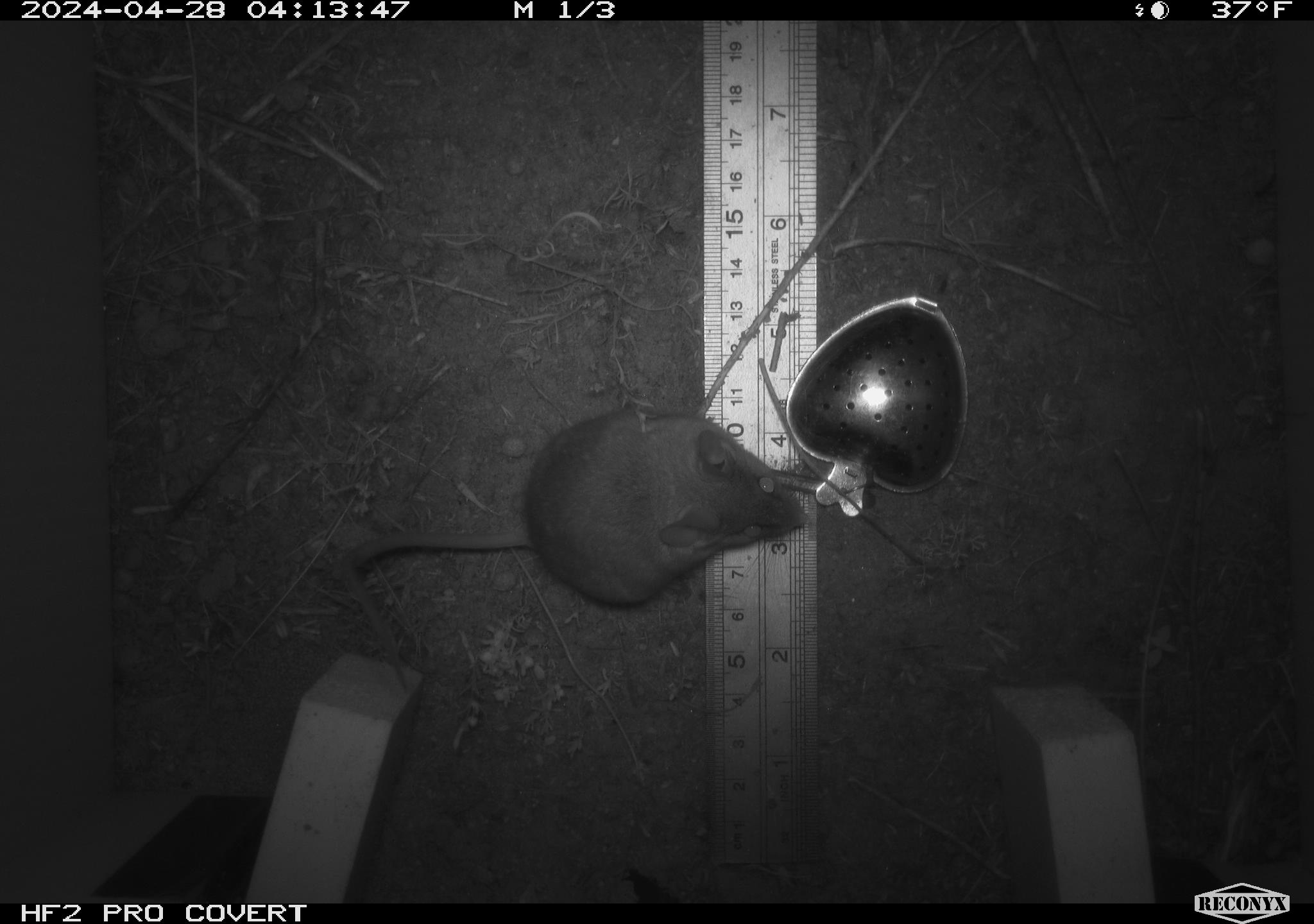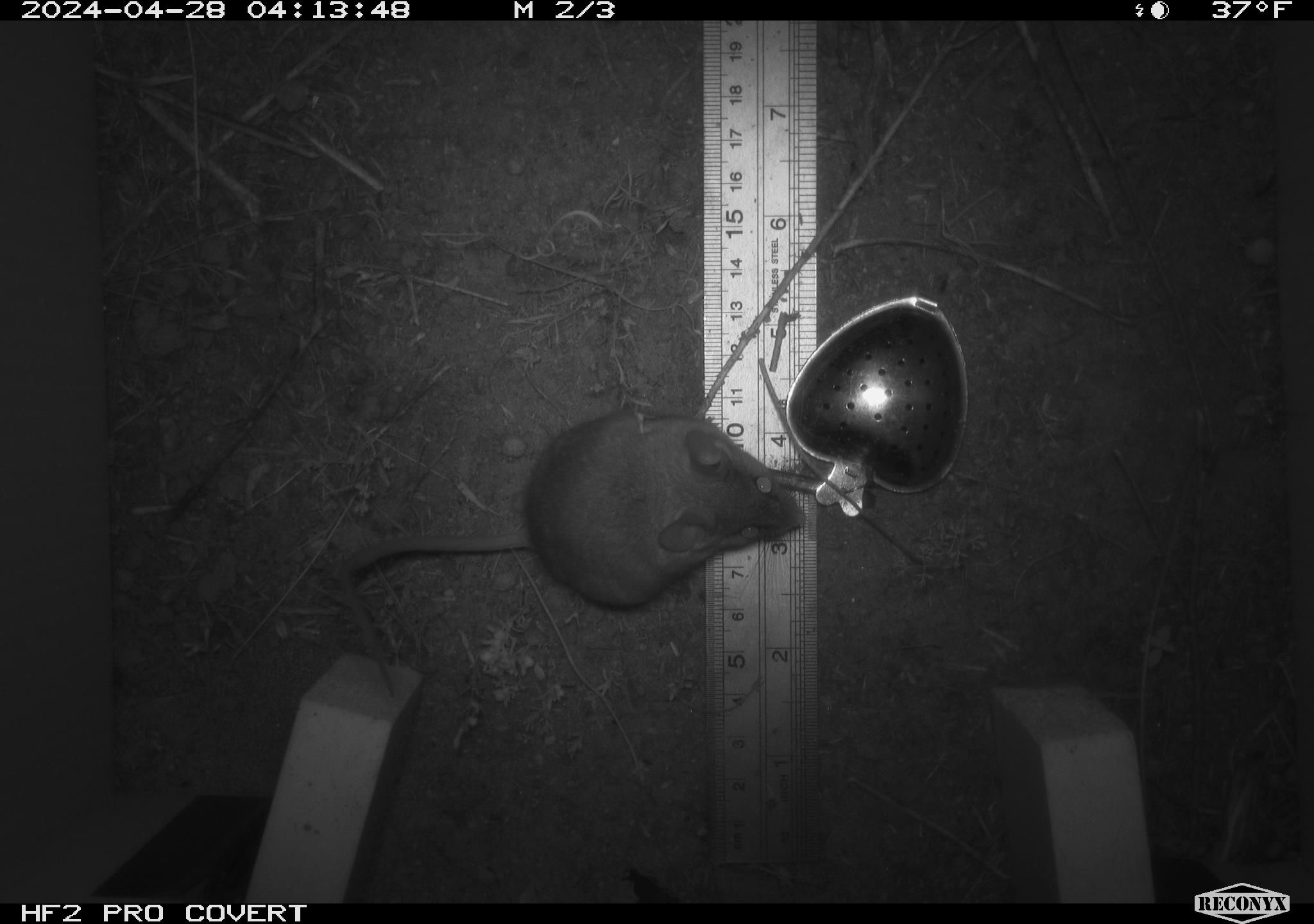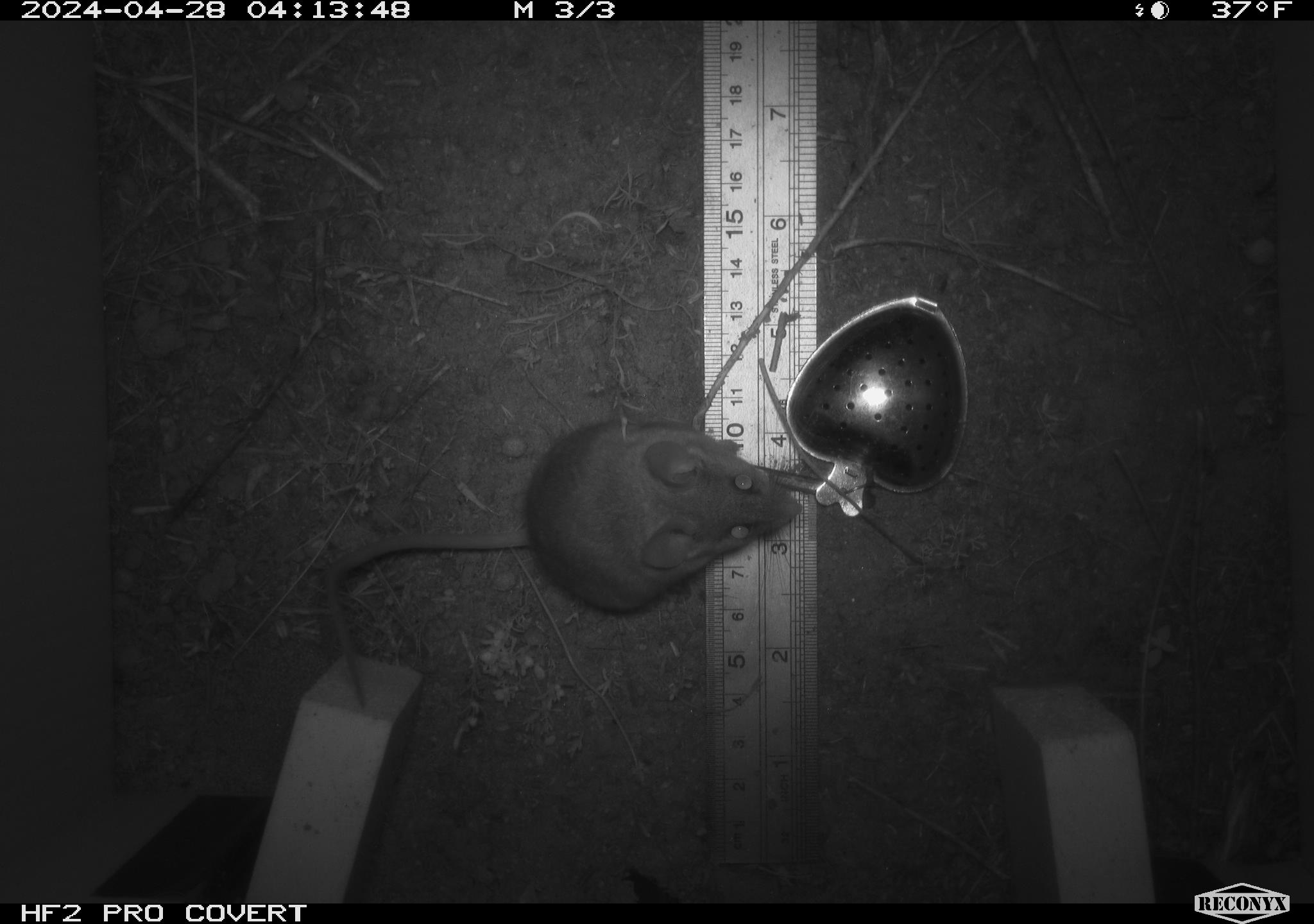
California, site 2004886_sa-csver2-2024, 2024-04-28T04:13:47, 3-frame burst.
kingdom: Animalia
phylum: Chordata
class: Mammalia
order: Rodentia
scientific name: Rodentia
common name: rodent